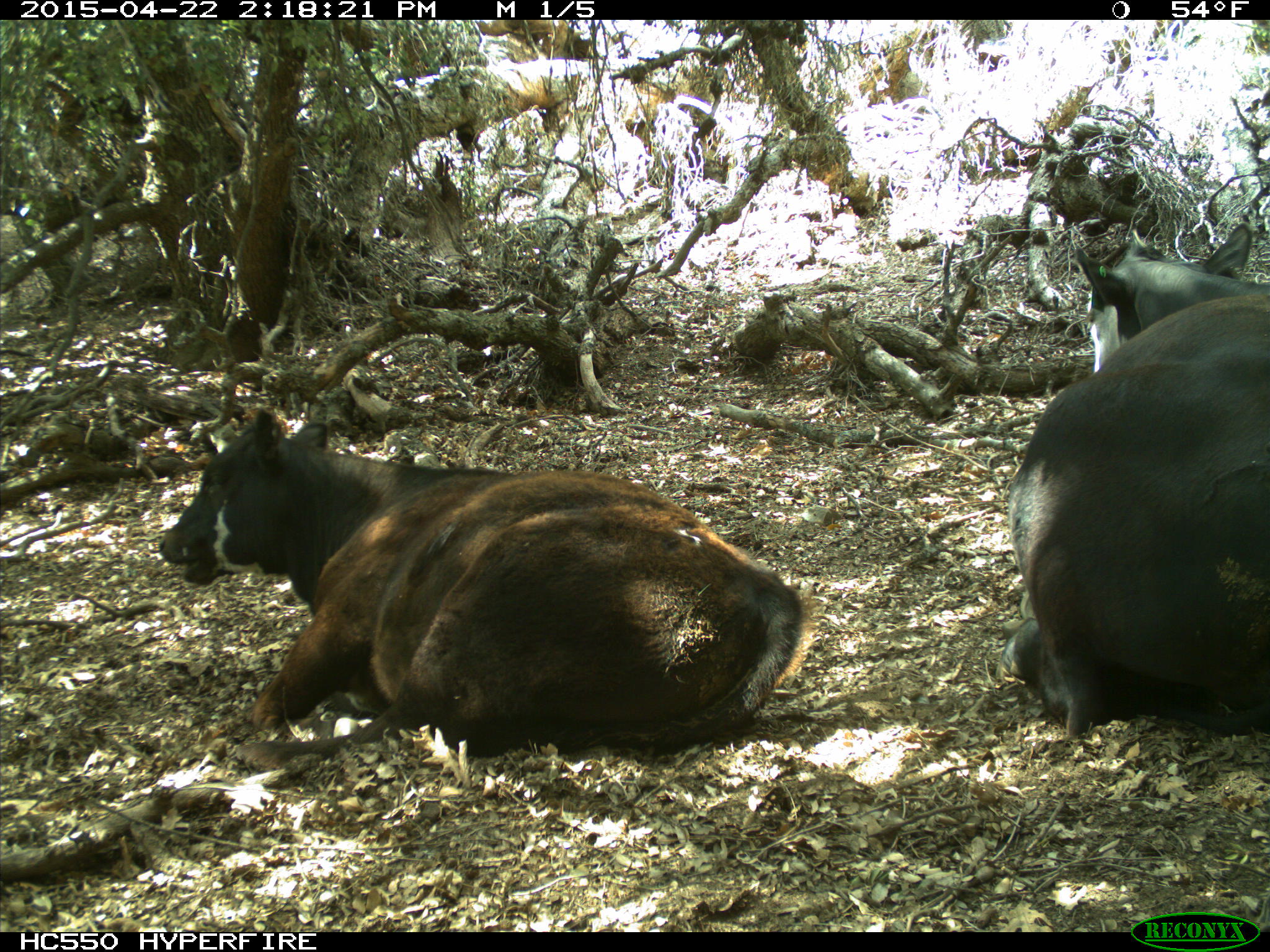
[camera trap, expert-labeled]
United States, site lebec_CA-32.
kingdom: Animalia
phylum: Chordata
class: Mammalia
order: Artiodactyla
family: Bovidae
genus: Bos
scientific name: Bos taurus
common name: domestic cow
Bos taurus (domestic cow).